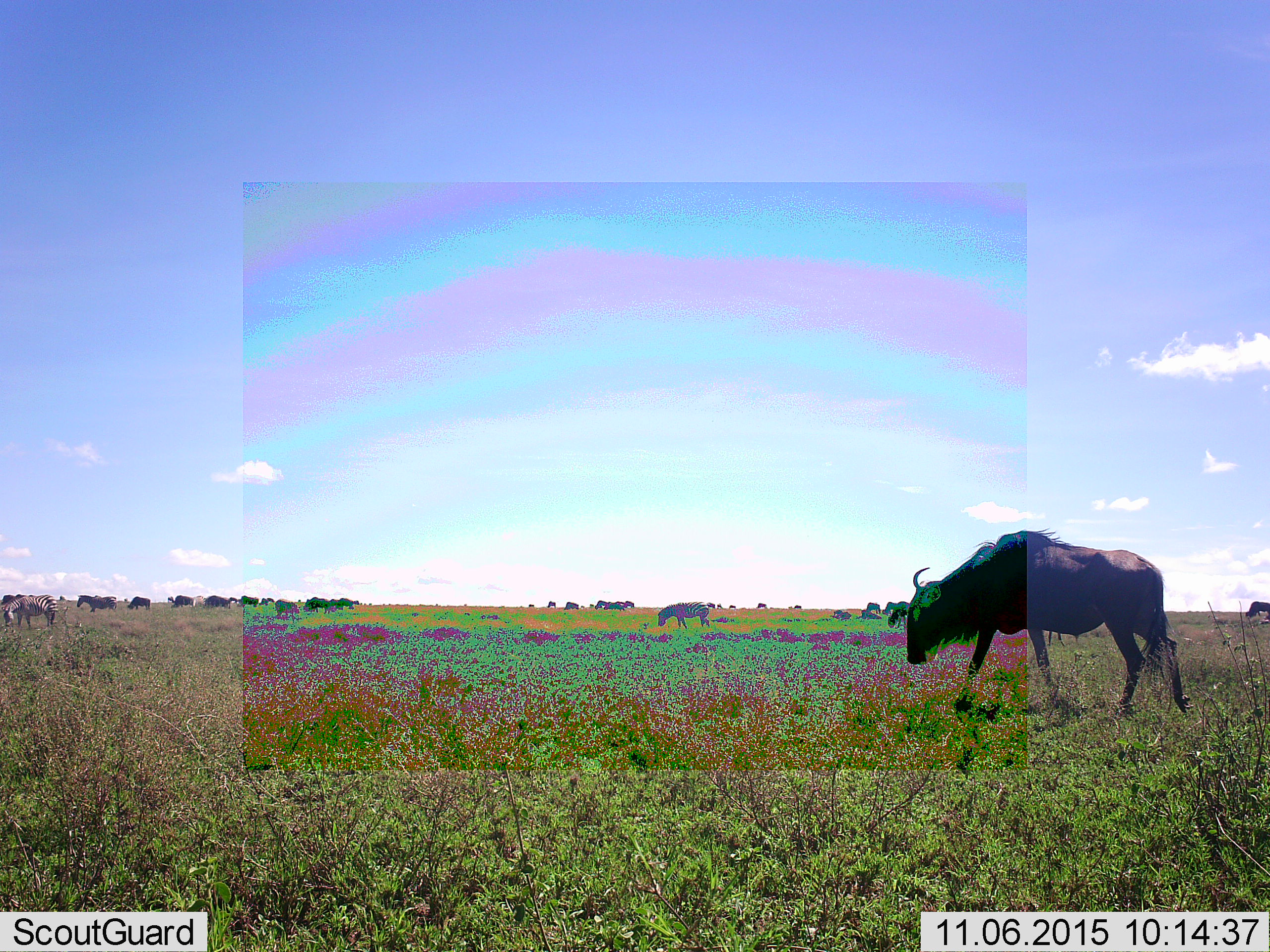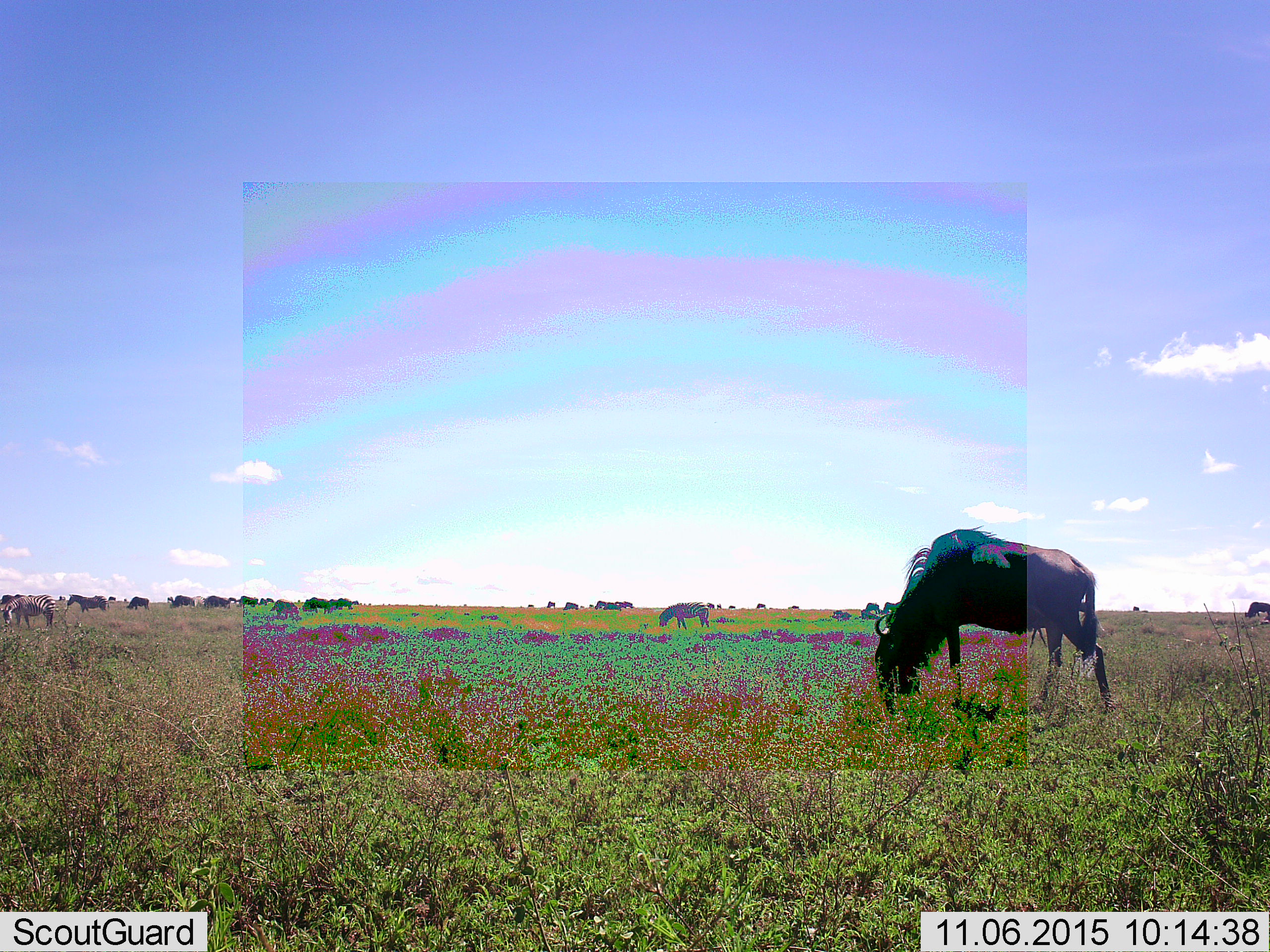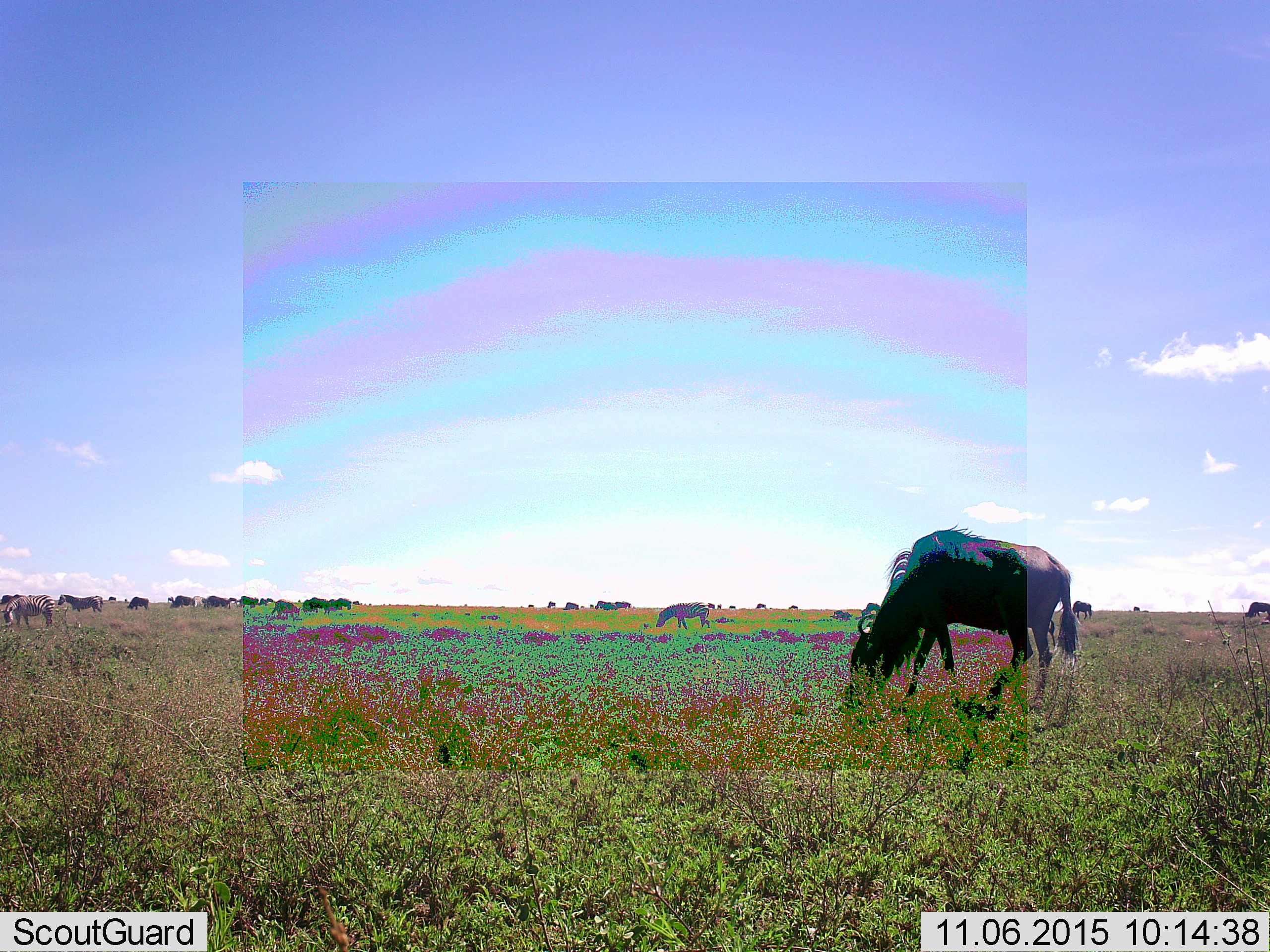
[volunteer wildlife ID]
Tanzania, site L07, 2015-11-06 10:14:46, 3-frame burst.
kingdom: Animalia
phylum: Chordata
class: Mammalia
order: Artiodactyla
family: Bovidae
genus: Connochaetes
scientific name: Connochaetes taurinus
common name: blue wildebeest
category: wildebeest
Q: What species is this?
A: Wildebeest (blue wildebeest) (Connochaetes taurinus).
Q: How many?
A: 11-50.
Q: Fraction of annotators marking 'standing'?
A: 62%.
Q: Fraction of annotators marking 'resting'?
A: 12%.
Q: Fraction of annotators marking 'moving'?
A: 50%.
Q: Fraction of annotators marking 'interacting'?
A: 0%.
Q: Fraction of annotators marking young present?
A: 0%.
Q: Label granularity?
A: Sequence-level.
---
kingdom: Animalia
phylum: Chordata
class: Mammalia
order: Perissodactyla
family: Equidae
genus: Equus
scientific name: Equus quagga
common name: plains zebra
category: zebra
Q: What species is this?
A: Zebra (plains zebra) (Equus quagga).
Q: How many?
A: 3.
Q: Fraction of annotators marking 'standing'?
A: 33%.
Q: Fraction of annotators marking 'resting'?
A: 0%.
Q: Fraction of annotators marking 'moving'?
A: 33%.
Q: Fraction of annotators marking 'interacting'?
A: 0%.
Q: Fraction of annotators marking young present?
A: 0%.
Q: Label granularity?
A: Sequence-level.